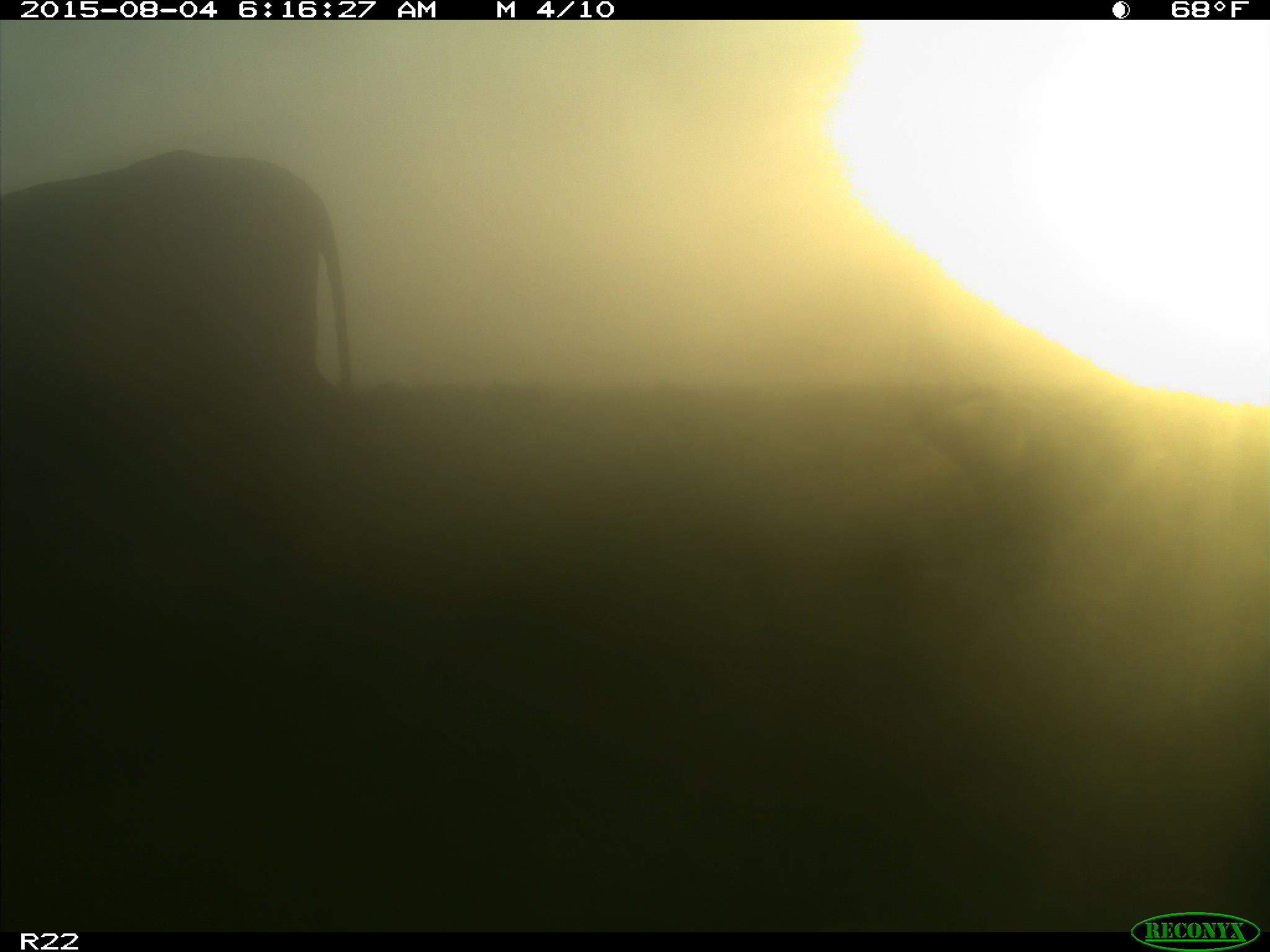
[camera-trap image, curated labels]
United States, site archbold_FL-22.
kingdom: Animalia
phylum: Chordata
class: Mammalia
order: Artiodactyla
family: Bovidae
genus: Bos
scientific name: Bos taurus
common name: domestic cow